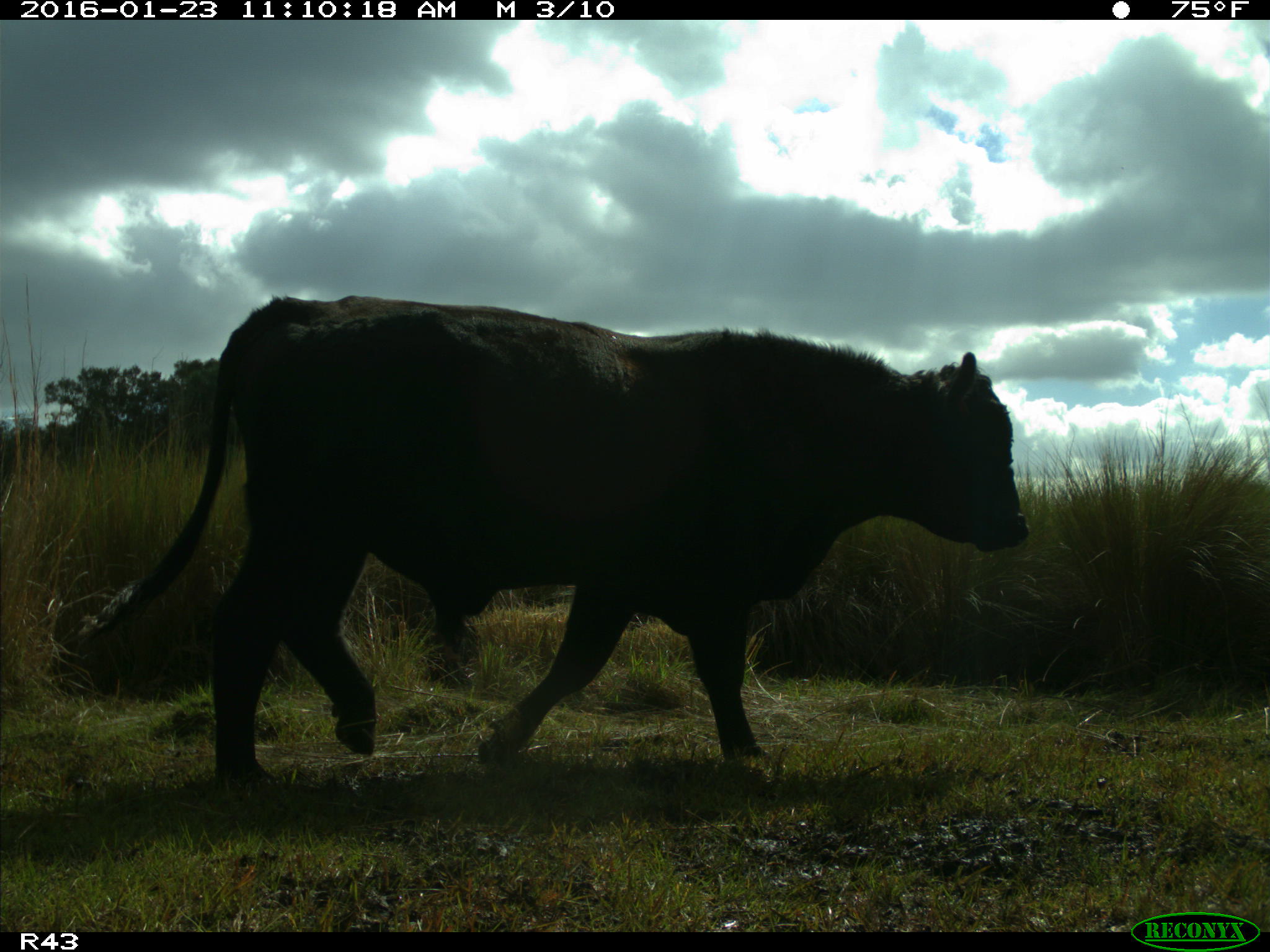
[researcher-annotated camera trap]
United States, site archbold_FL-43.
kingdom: Animalia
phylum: Chordata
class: Mammalia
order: Artiodactyla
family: Bovidae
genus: Bos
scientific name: Bos taurus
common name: domestic cow